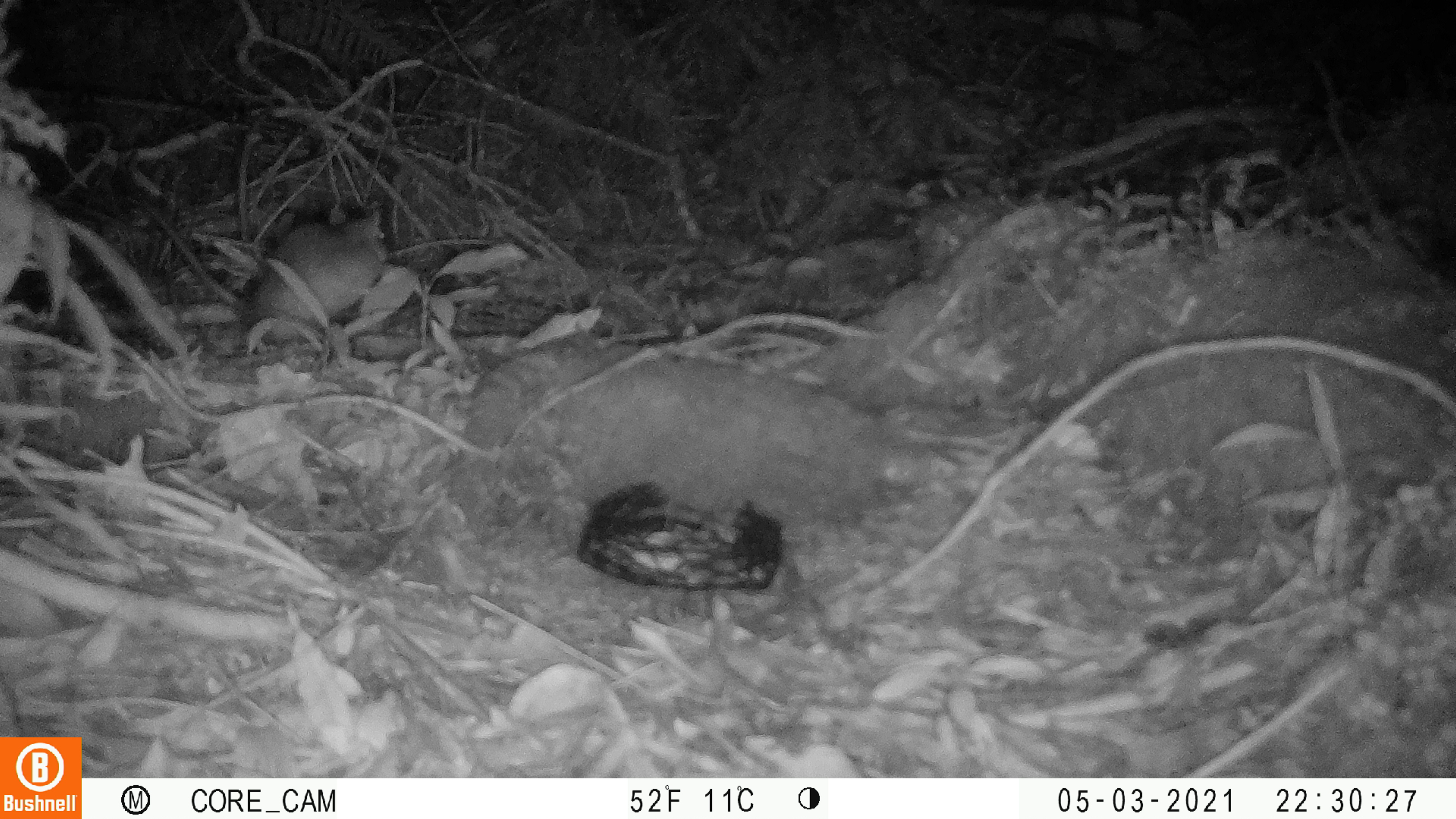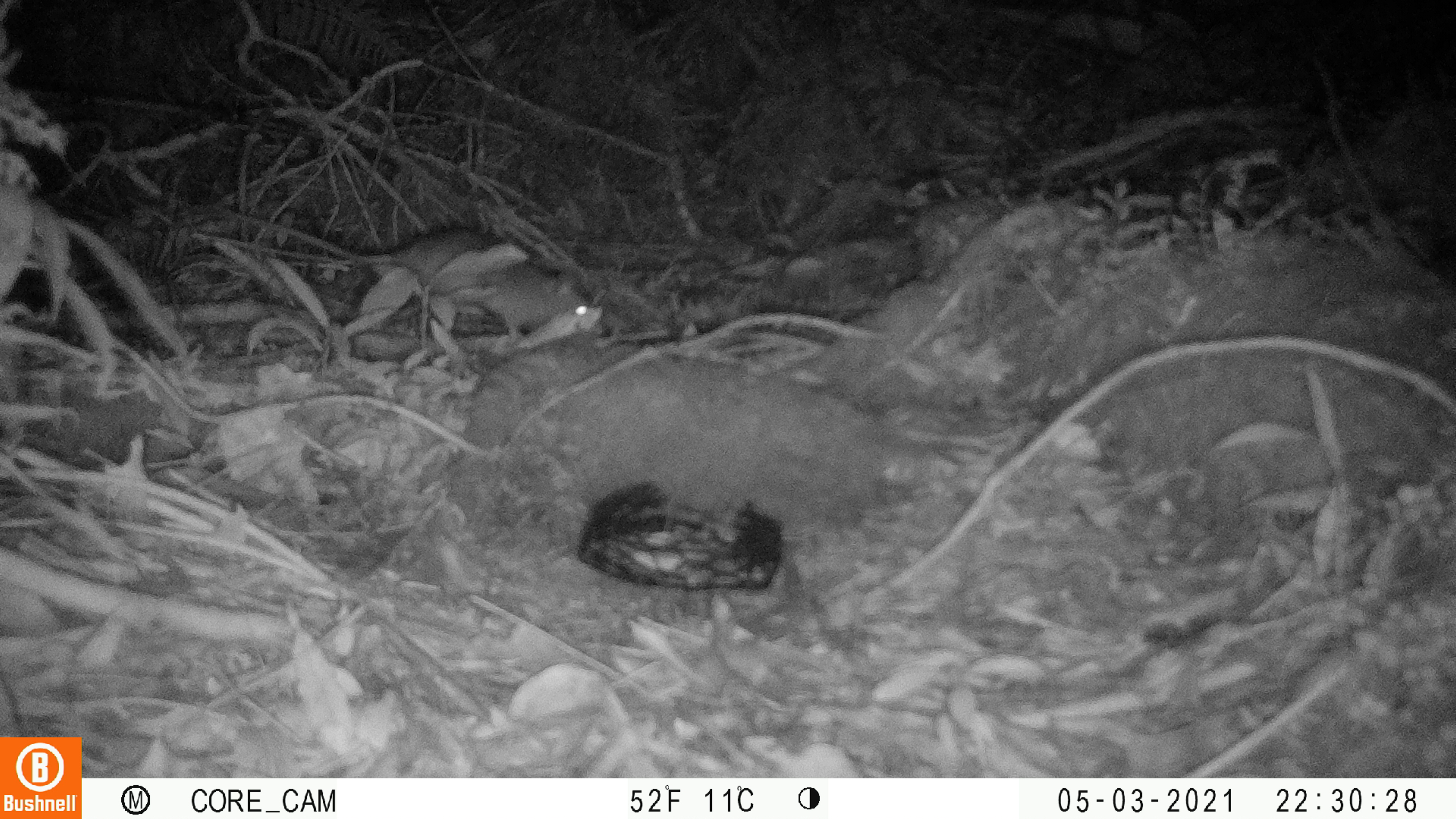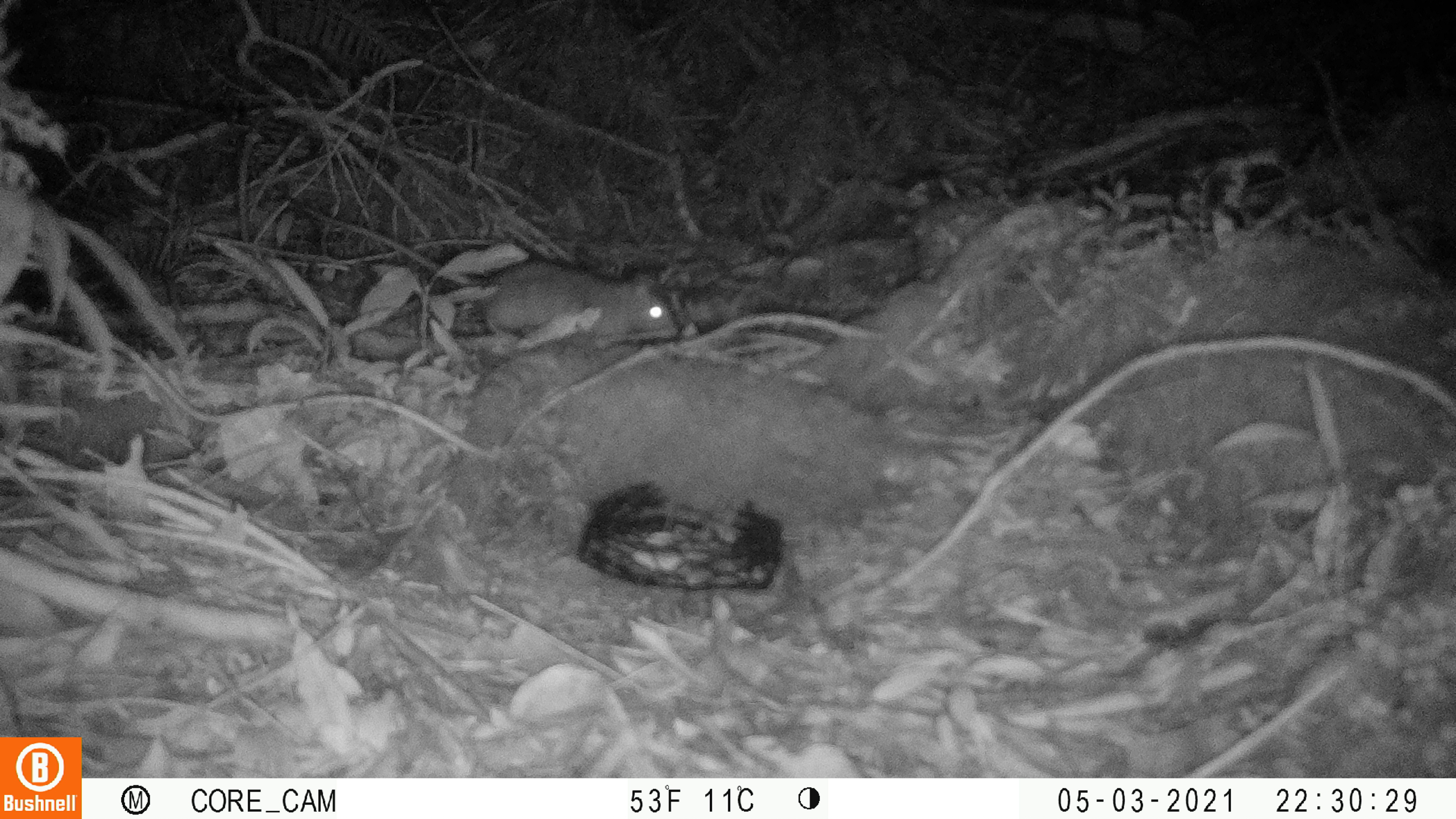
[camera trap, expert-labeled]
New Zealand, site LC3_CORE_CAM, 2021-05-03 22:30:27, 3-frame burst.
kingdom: Animalia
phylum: Chordata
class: Mammalia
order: Rodentia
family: Muridae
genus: Rattus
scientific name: Rattus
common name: rat